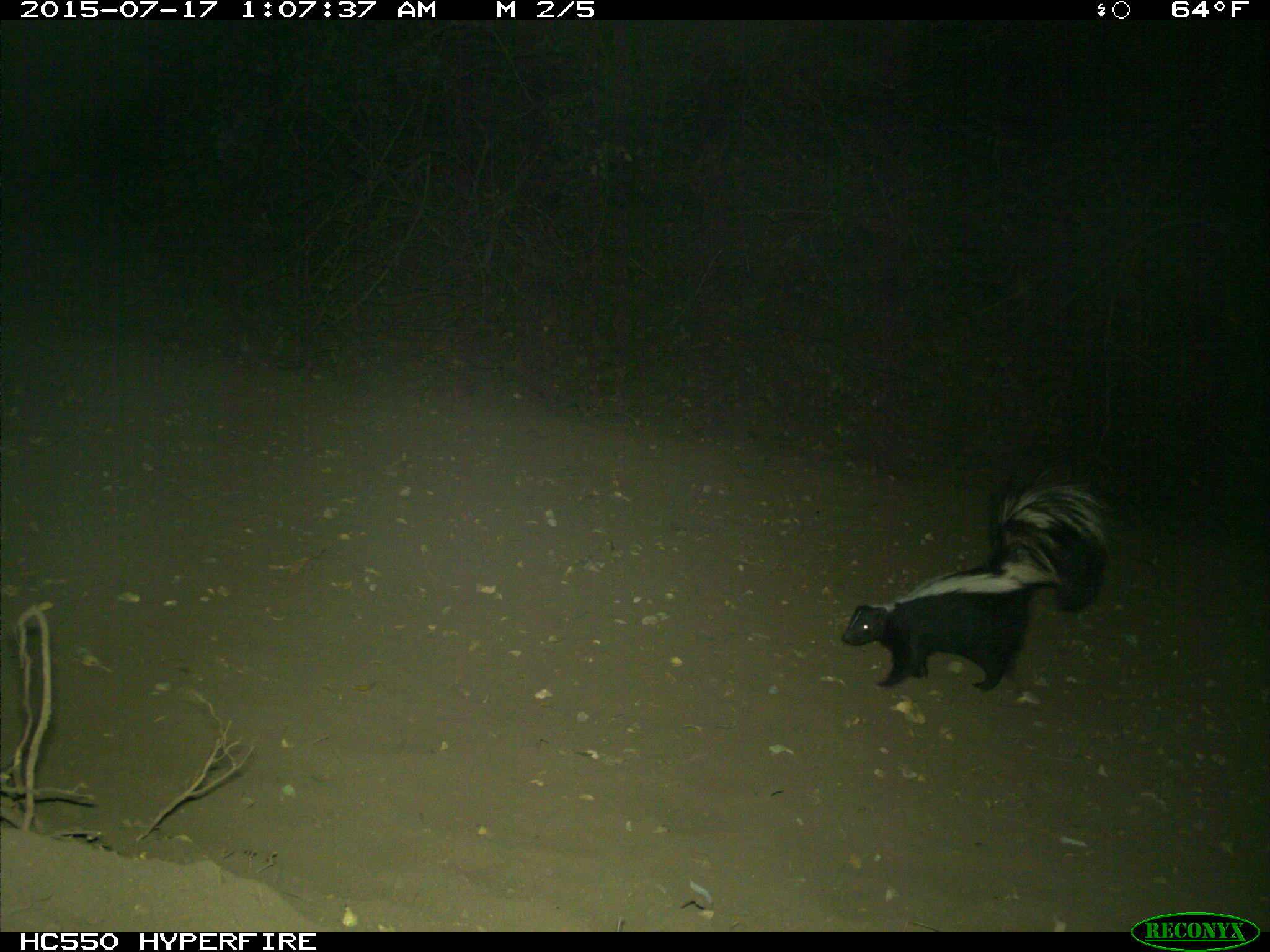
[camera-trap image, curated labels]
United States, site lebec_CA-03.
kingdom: Animalia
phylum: Chordata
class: Mammalia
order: Carnivora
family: Mephitidae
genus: Mephitis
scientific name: Mephitis mephitis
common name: striped skunk